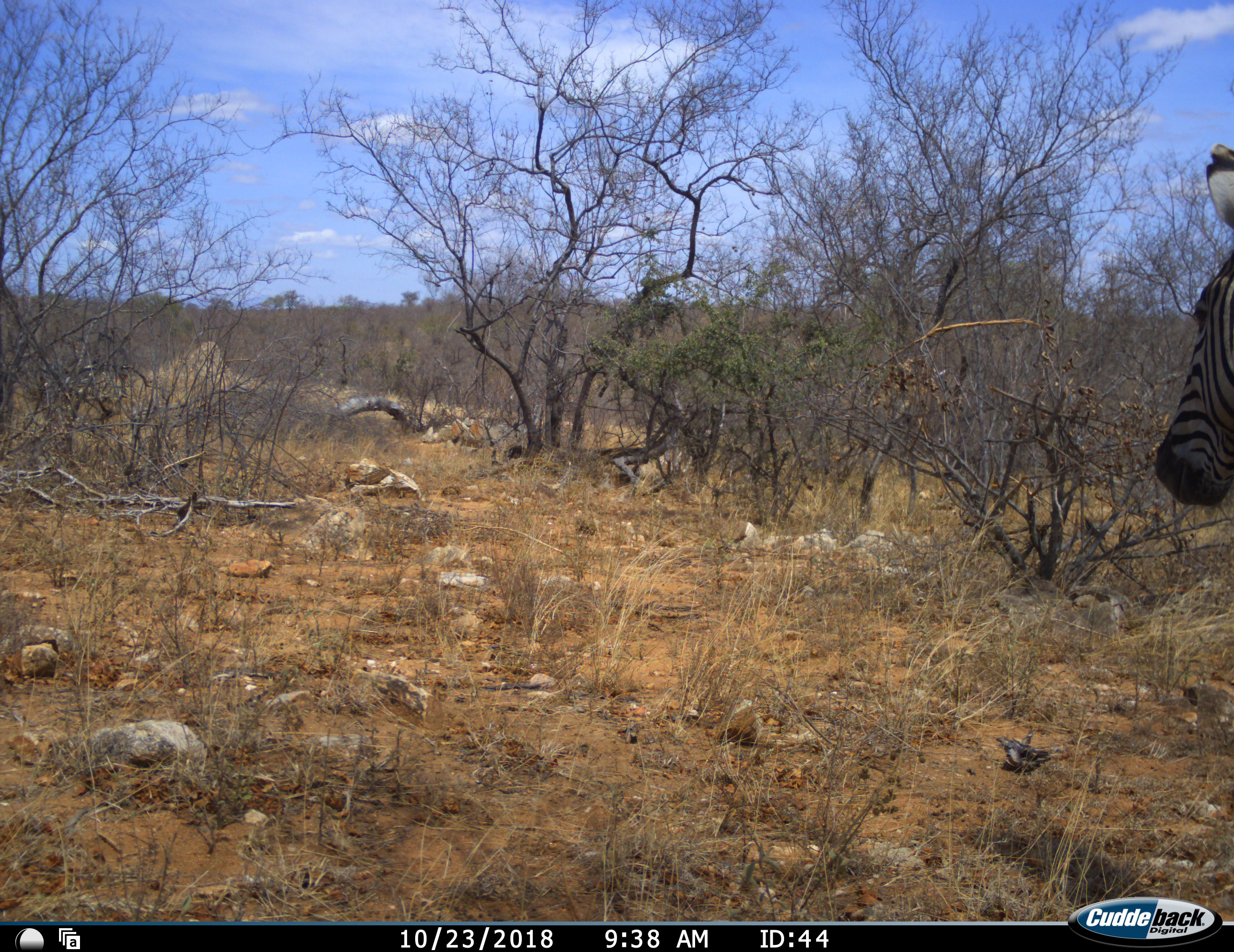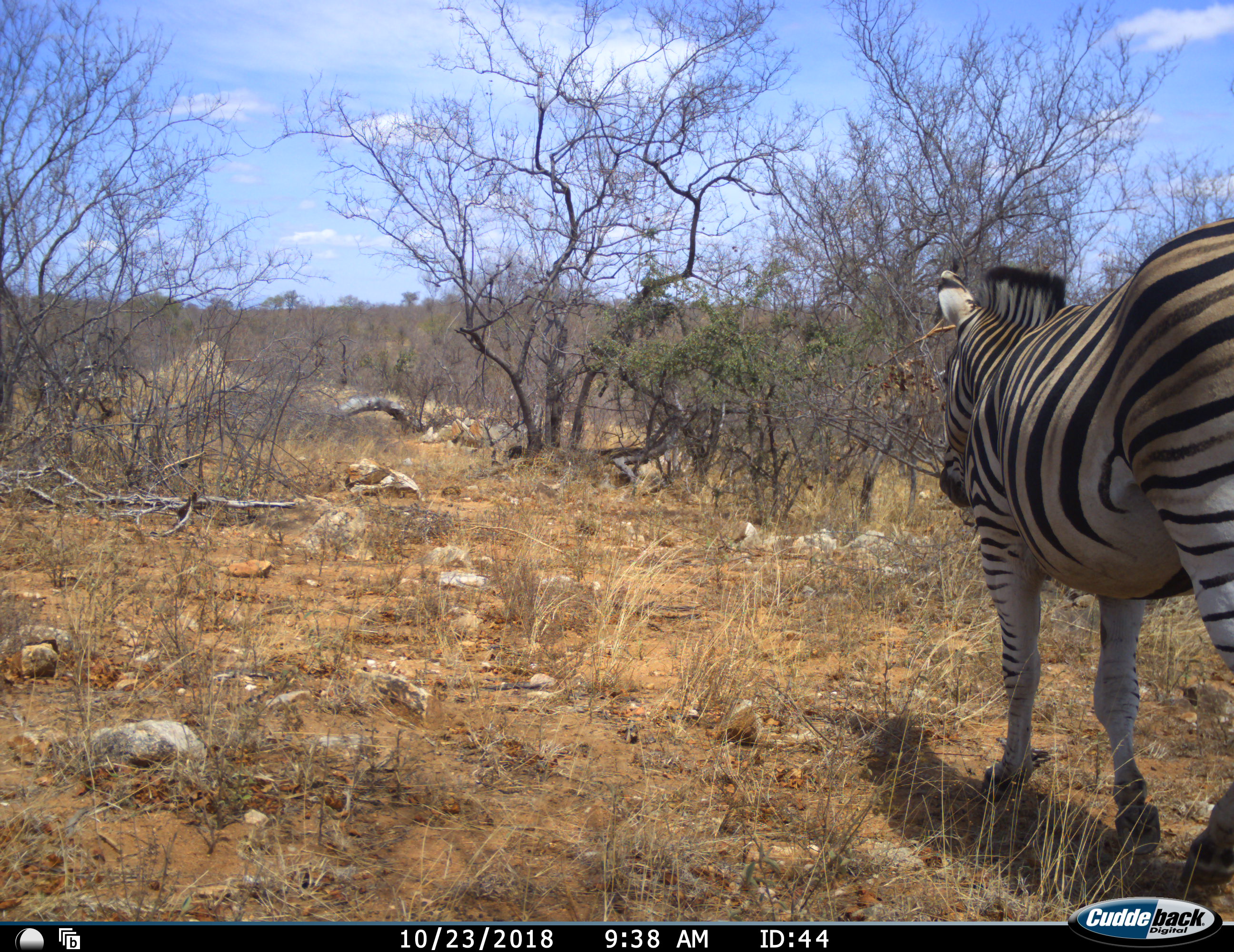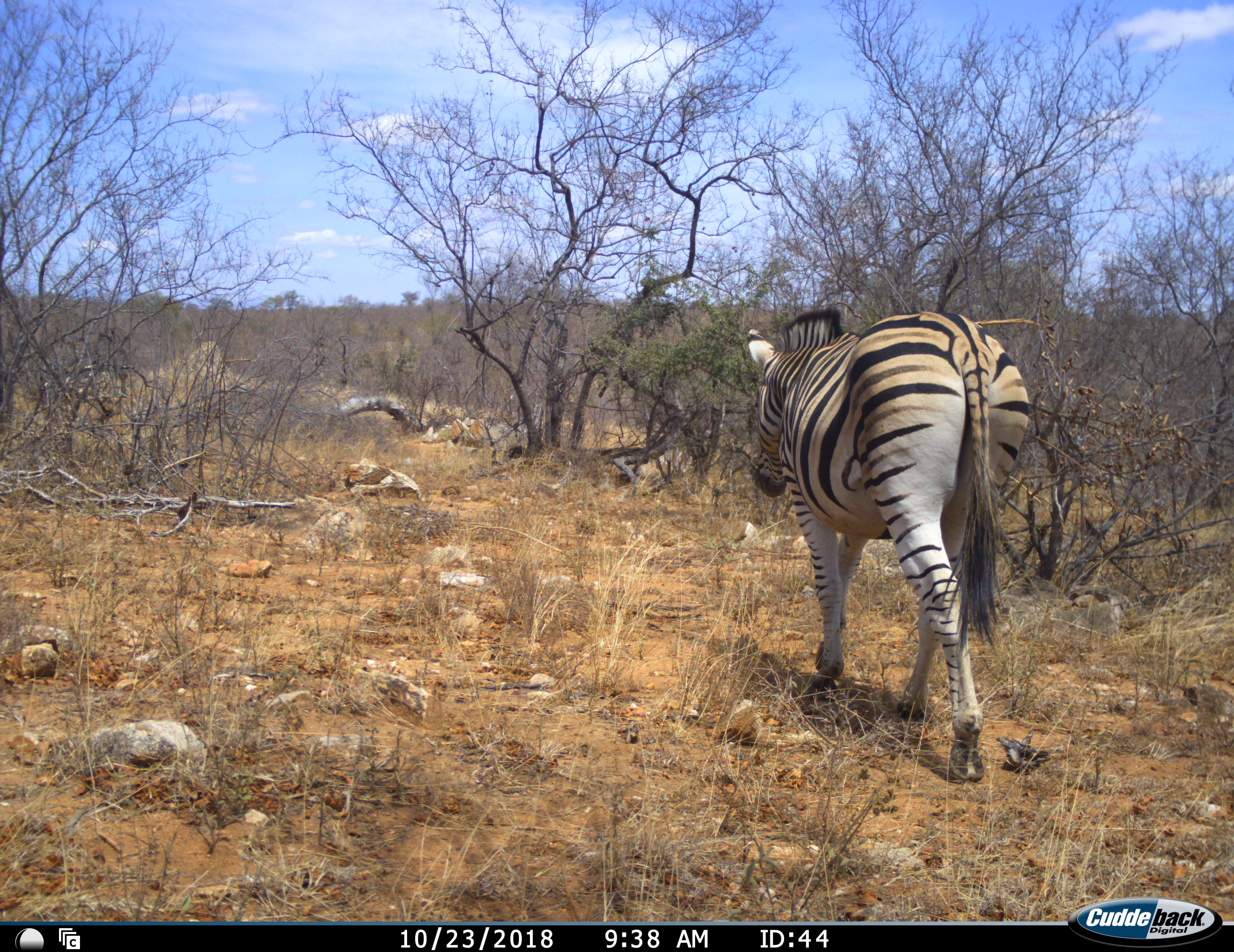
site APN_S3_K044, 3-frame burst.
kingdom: Animalia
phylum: Chordata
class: Mammalia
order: Perissodactyla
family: Equidae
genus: Equus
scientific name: Equus quagga burchellii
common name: burchell's zebra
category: zebraburchells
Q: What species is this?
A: Zebraburchells (burchell's zebra) (Equus quagga burchellii).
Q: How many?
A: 1.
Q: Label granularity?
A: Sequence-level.